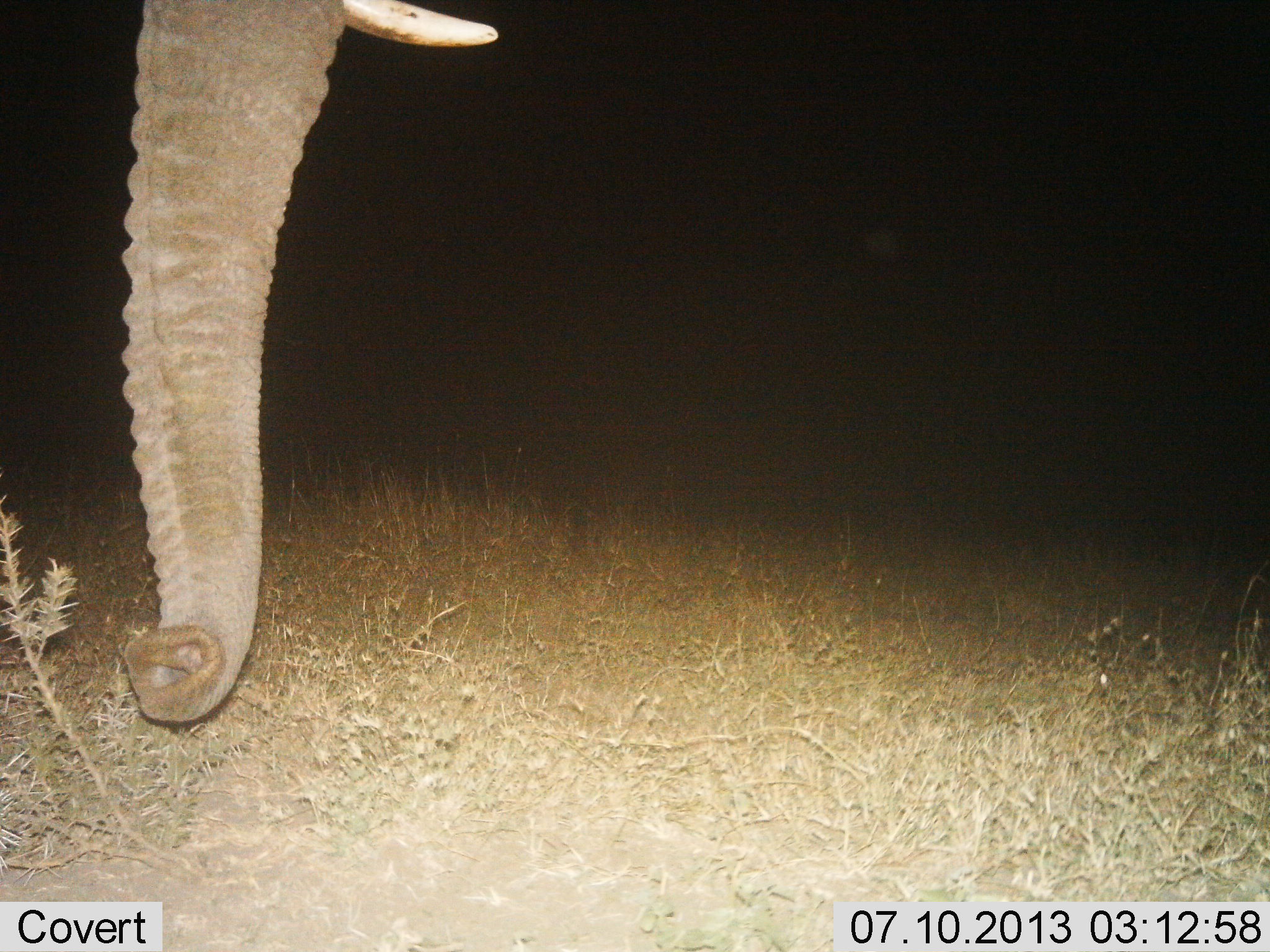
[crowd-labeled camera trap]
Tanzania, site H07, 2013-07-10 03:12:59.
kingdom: Animalia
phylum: Chordata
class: Mammalia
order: Proboscidea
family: Elephantidae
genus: Loxodonta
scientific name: Loxodonta africana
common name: african bush elephant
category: elephant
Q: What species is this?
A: Elephant (african bush elephant) (Loxodonta africana).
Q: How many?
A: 1.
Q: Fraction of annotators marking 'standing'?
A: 83%.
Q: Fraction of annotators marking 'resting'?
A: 0%.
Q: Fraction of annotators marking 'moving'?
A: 4%.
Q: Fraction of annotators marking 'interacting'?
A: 4%.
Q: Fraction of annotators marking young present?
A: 0%.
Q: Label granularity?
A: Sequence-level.